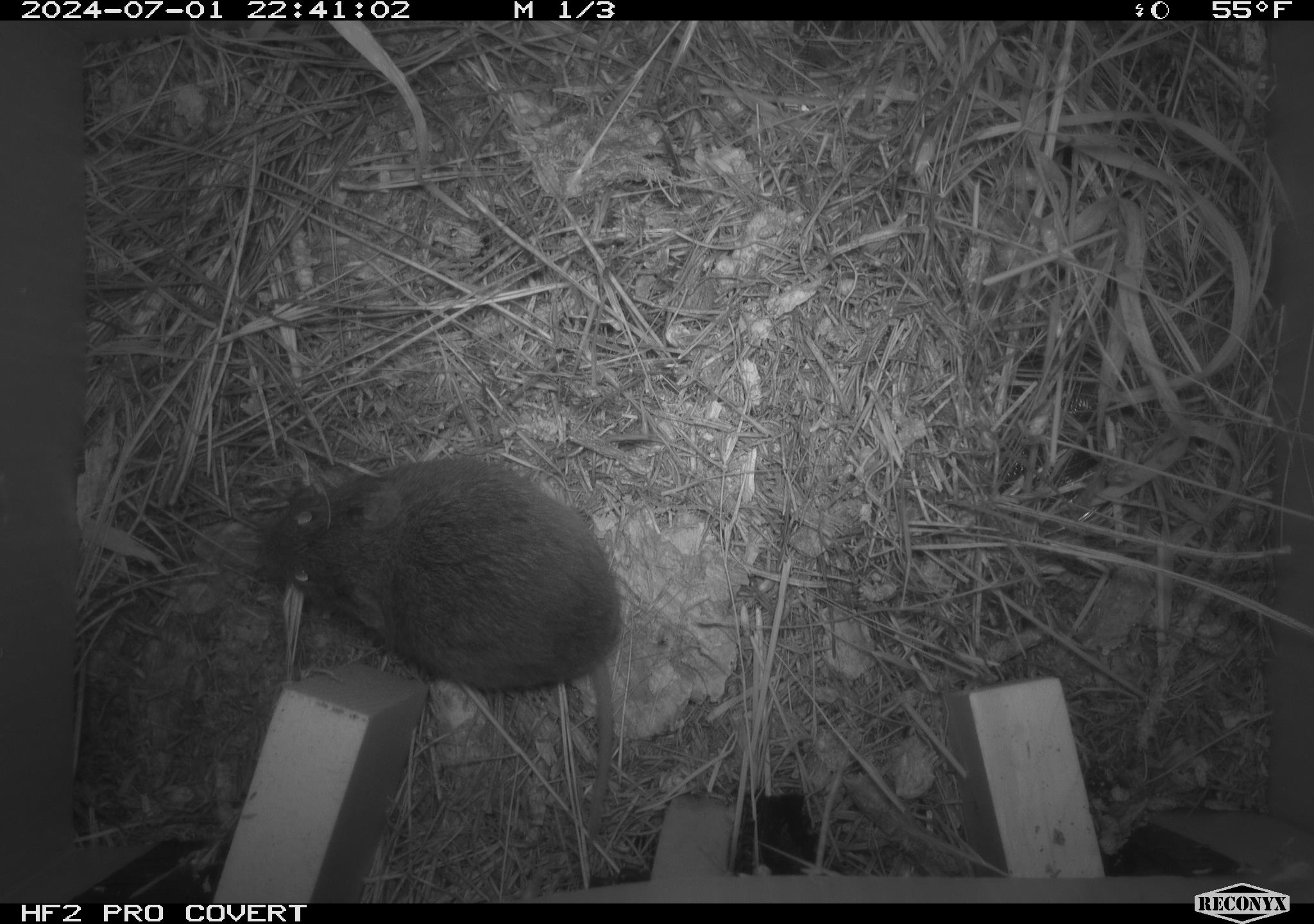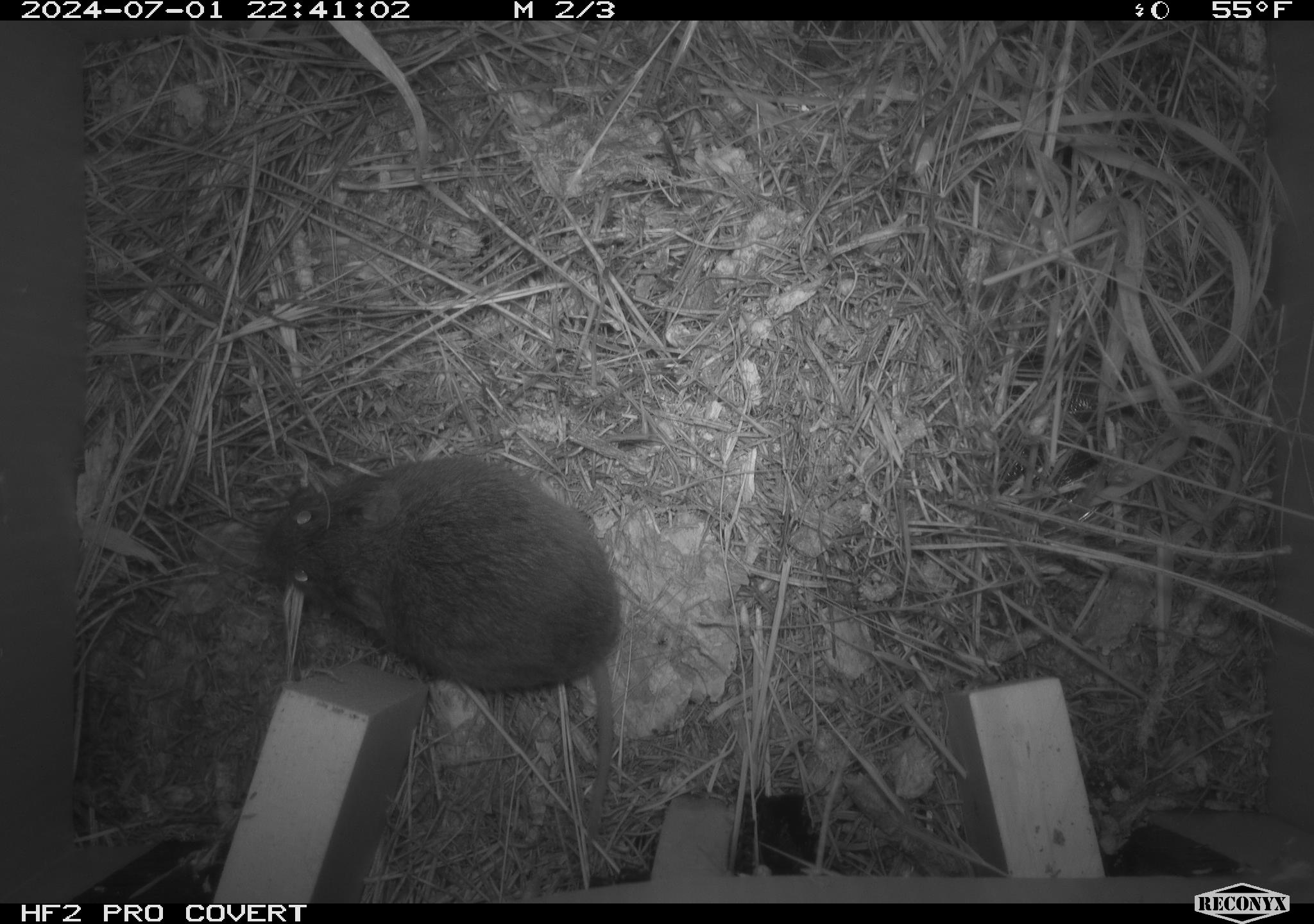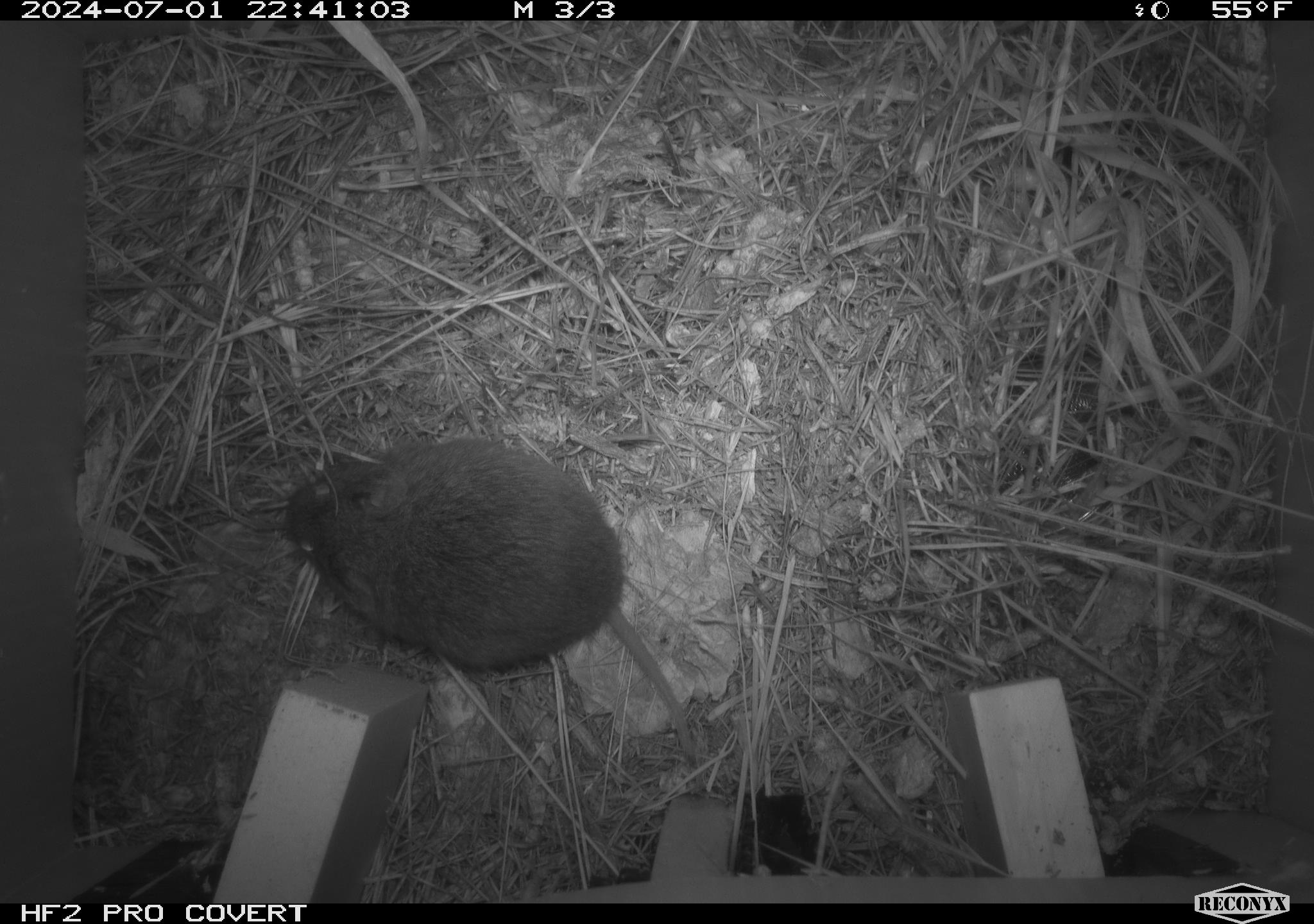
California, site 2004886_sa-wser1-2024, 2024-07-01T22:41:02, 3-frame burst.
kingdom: Animalia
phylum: Chordata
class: Mammalia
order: Rodentia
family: Cricetidae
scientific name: Arvicolinae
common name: voles, lemmings, and muskrats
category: arvicolinae subfamily